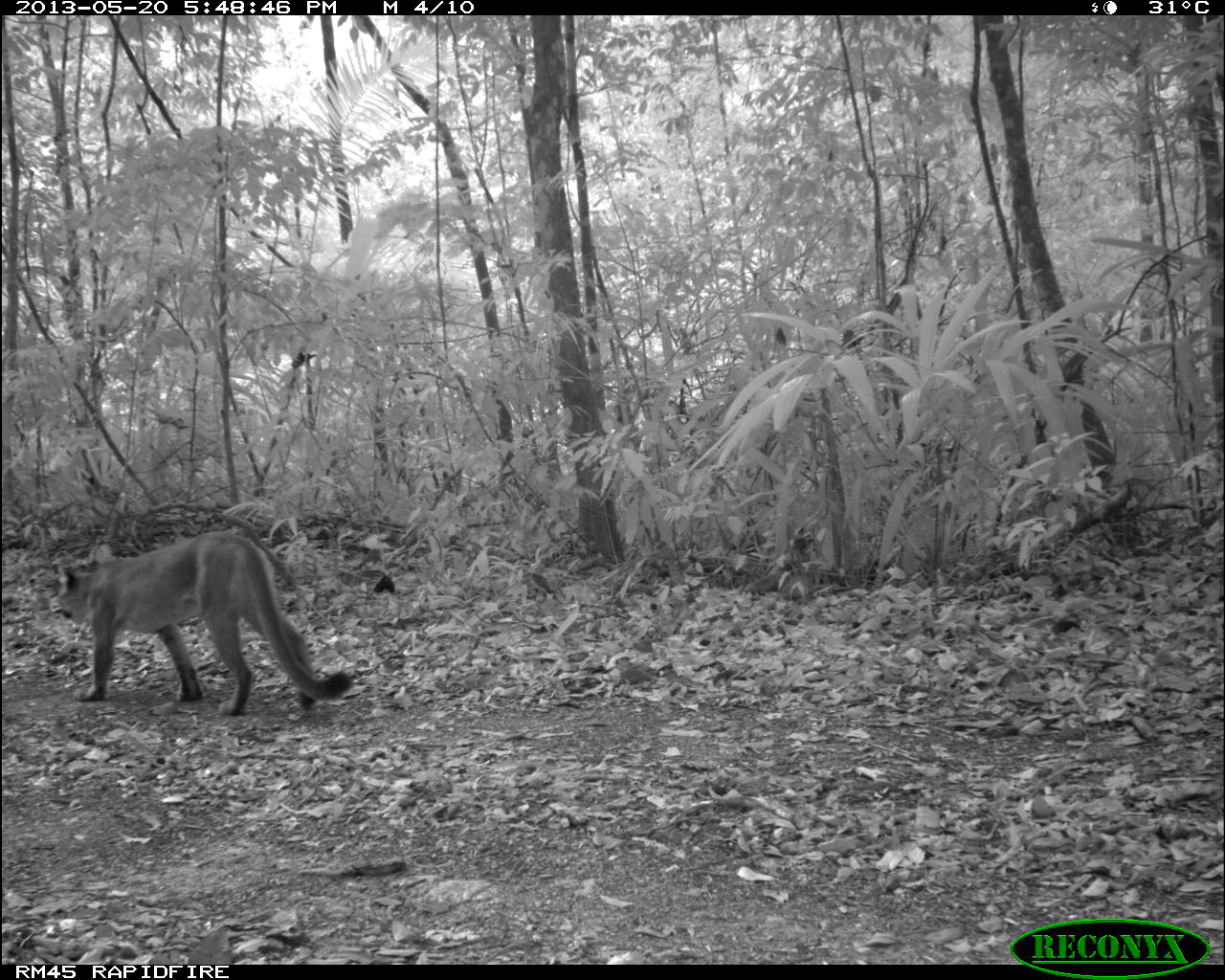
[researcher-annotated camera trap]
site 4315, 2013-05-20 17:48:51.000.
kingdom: Animalia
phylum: Chordata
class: Mammalia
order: Carnivora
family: Felidae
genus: Puma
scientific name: Puma concolor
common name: mountain lion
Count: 1.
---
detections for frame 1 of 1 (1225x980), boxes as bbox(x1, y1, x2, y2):
puma concolor: bbox(48, 530, 353, 716)